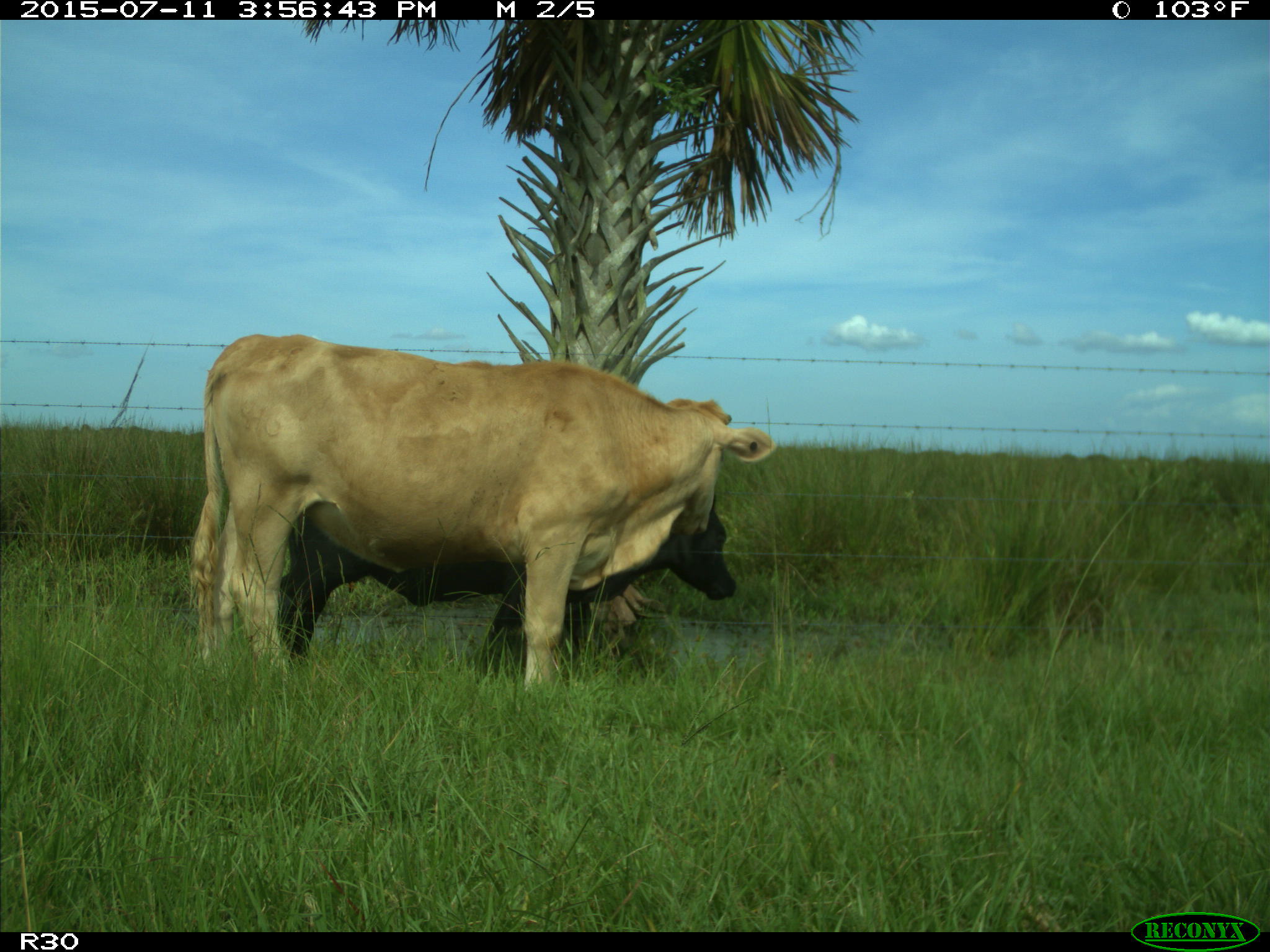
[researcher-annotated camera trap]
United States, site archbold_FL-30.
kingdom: Animalia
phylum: Chordata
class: Mammalia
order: Artiodactyla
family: Bovidae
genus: Bos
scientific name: Bos taurus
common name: domestic cow